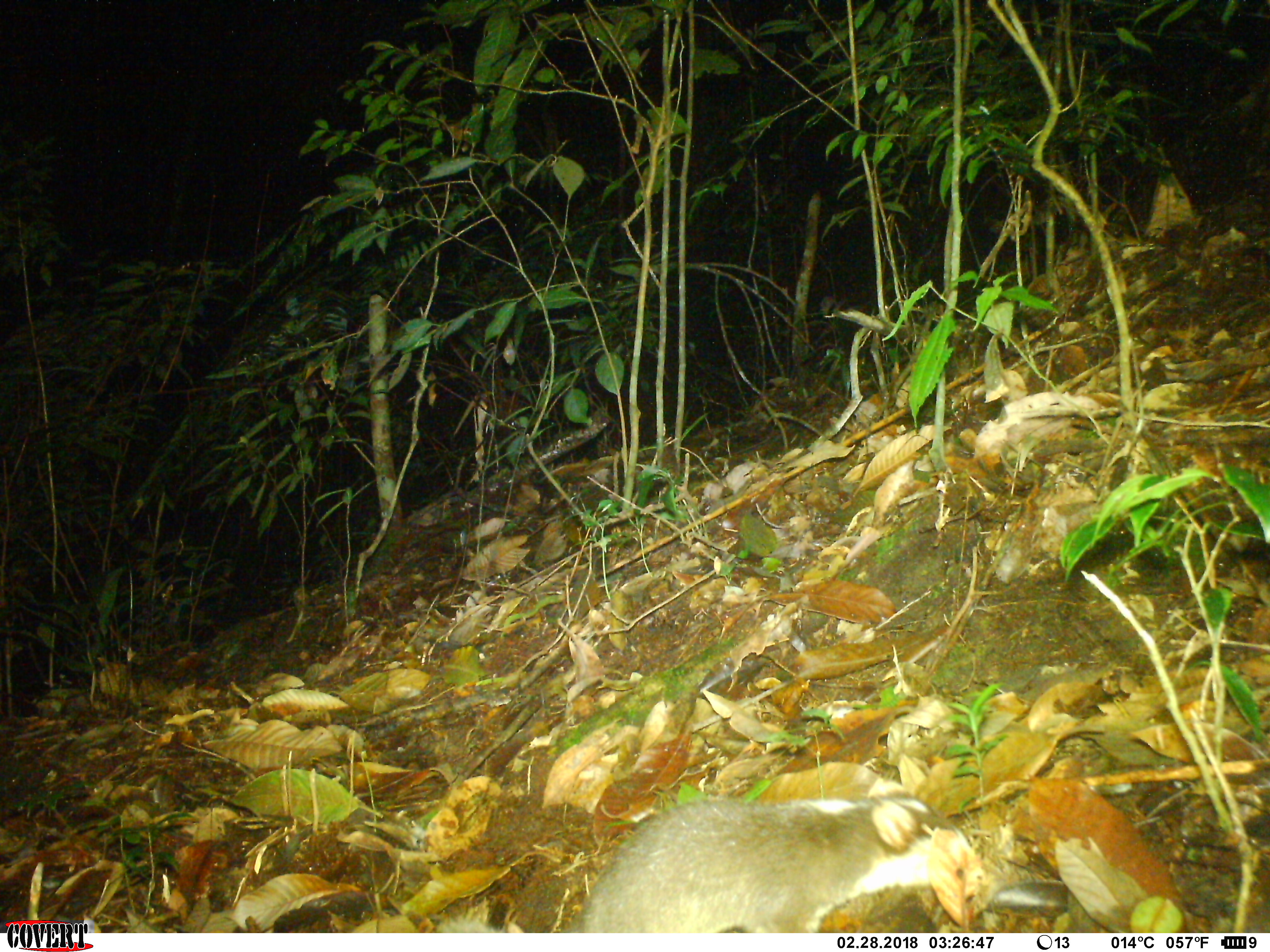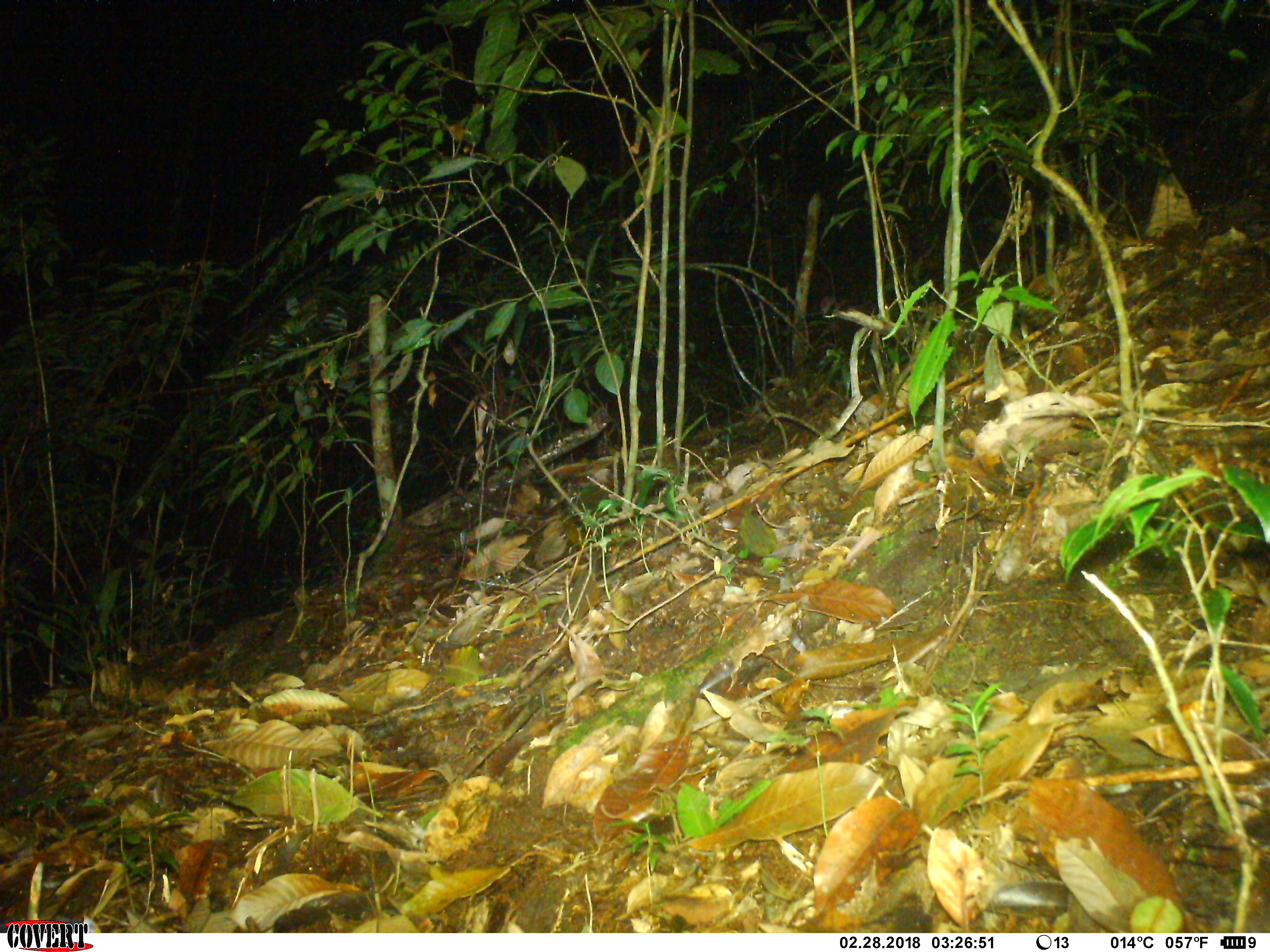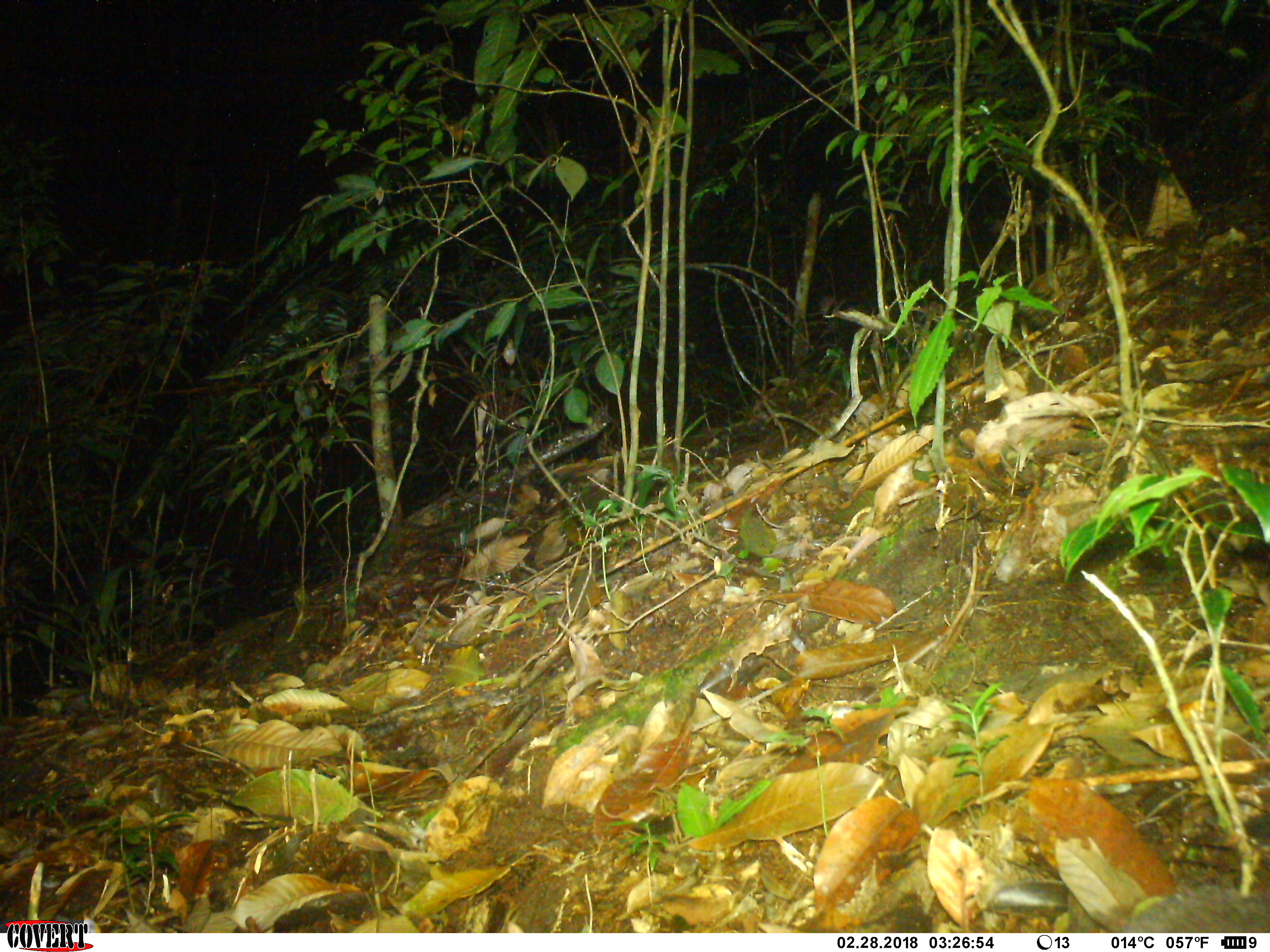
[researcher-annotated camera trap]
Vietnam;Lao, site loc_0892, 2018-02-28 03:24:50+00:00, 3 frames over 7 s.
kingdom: Animalia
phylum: Chordata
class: Mammalia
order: Carnivora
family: Mustelidae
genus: Melogale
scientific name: Melogale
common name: ferret badger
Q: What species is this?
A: Ferret badger (Melogale).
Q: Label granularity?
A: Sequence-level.